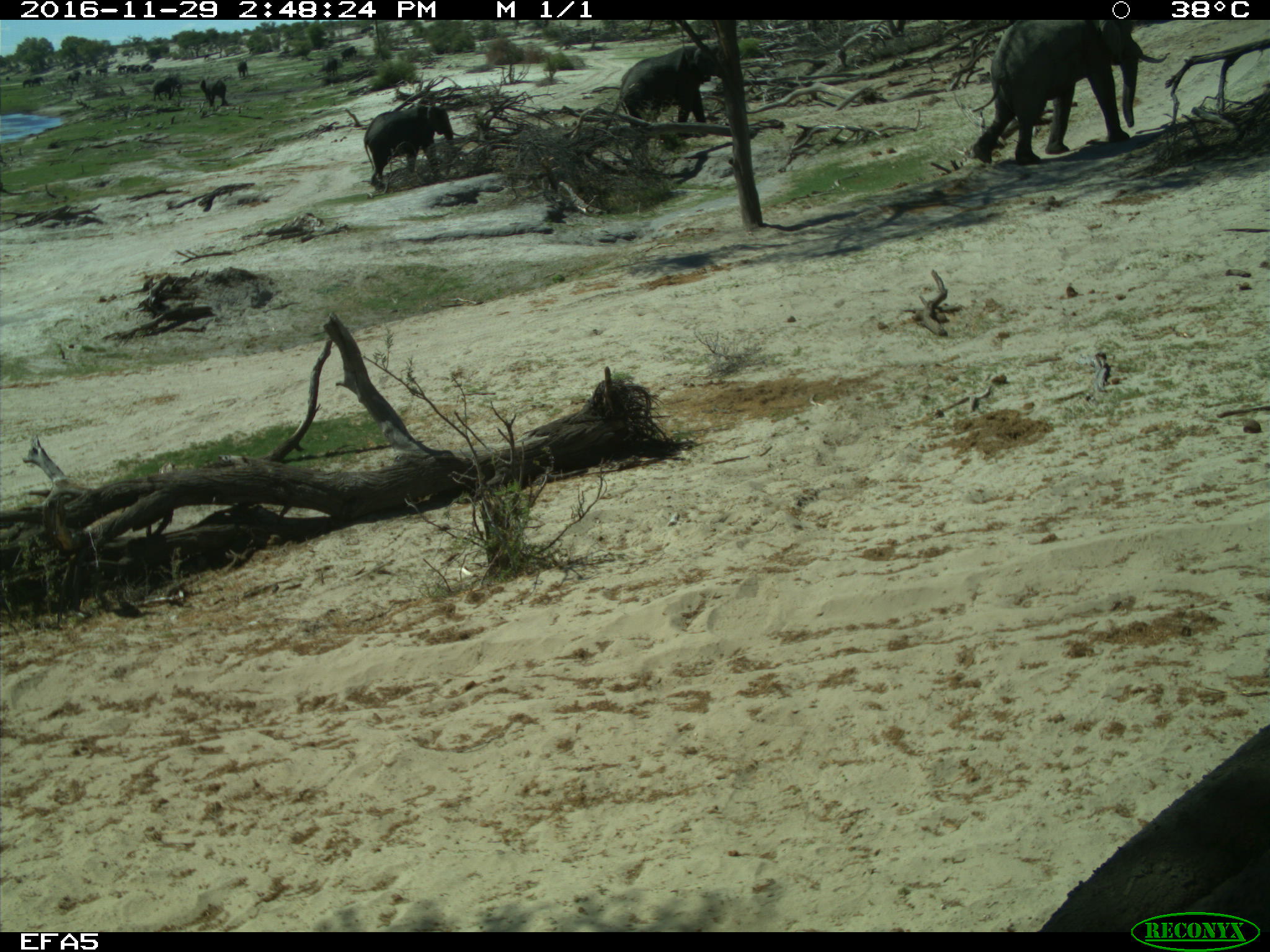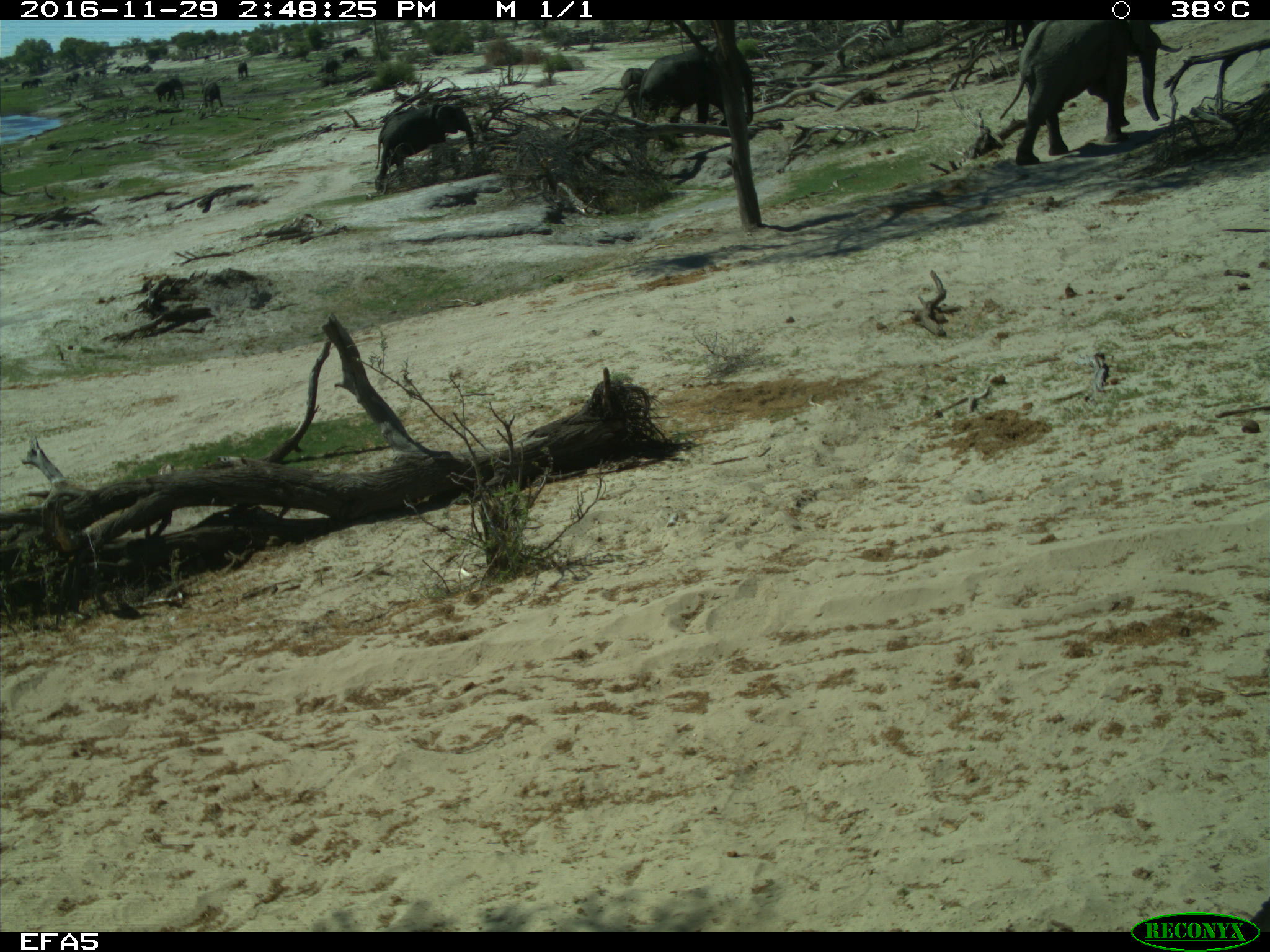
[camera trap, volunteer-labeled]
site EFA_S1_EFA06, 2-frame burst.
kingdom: Animalia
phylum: Chordata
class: Mammalia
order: Proboscidea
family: Elephantidae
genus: Loxodonta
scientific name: Loxodonta africana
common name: african bush elephant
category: elephant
Elephant (african bush elephant) (Loxodonta africana), count 3. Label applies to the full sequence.